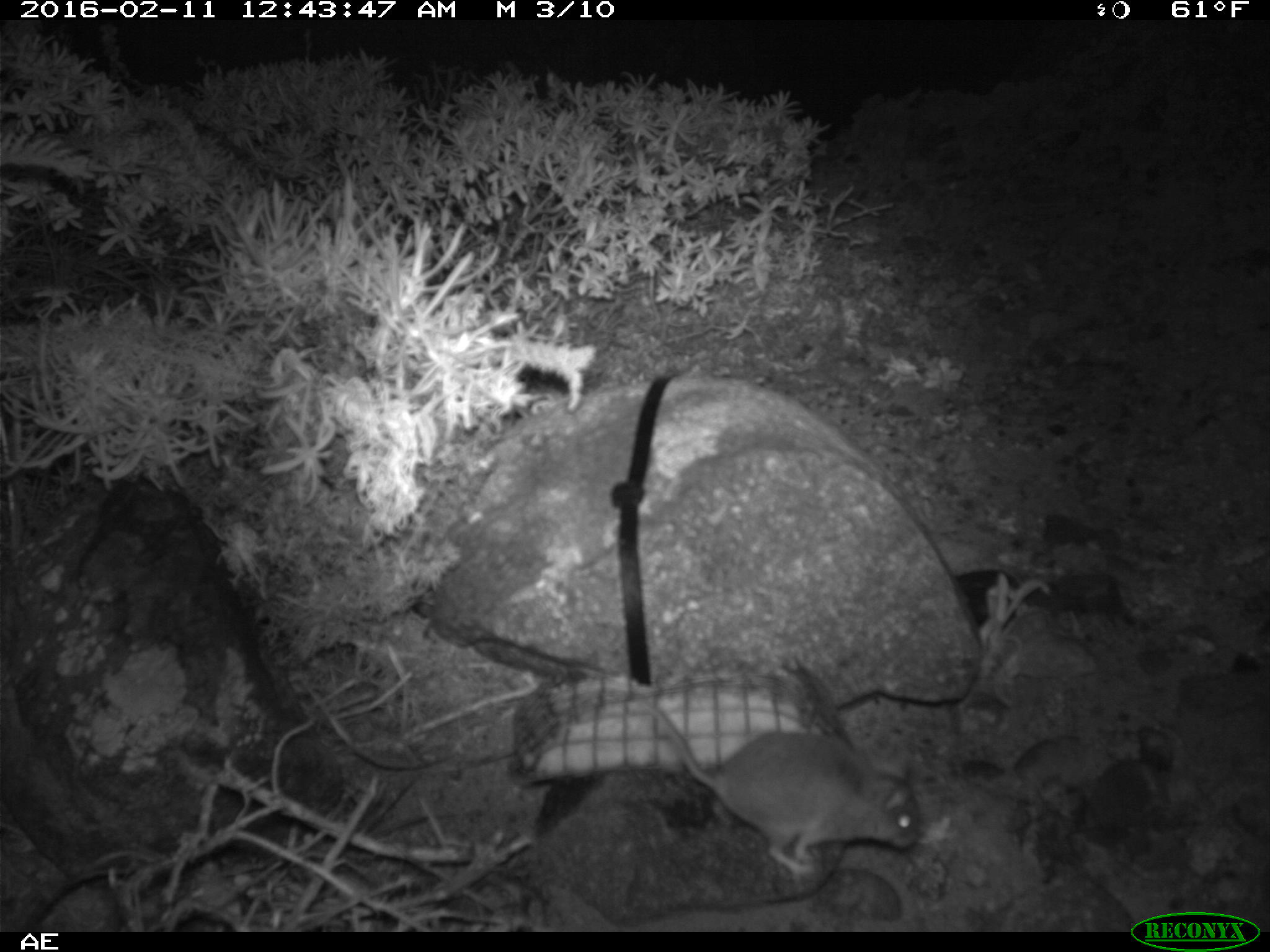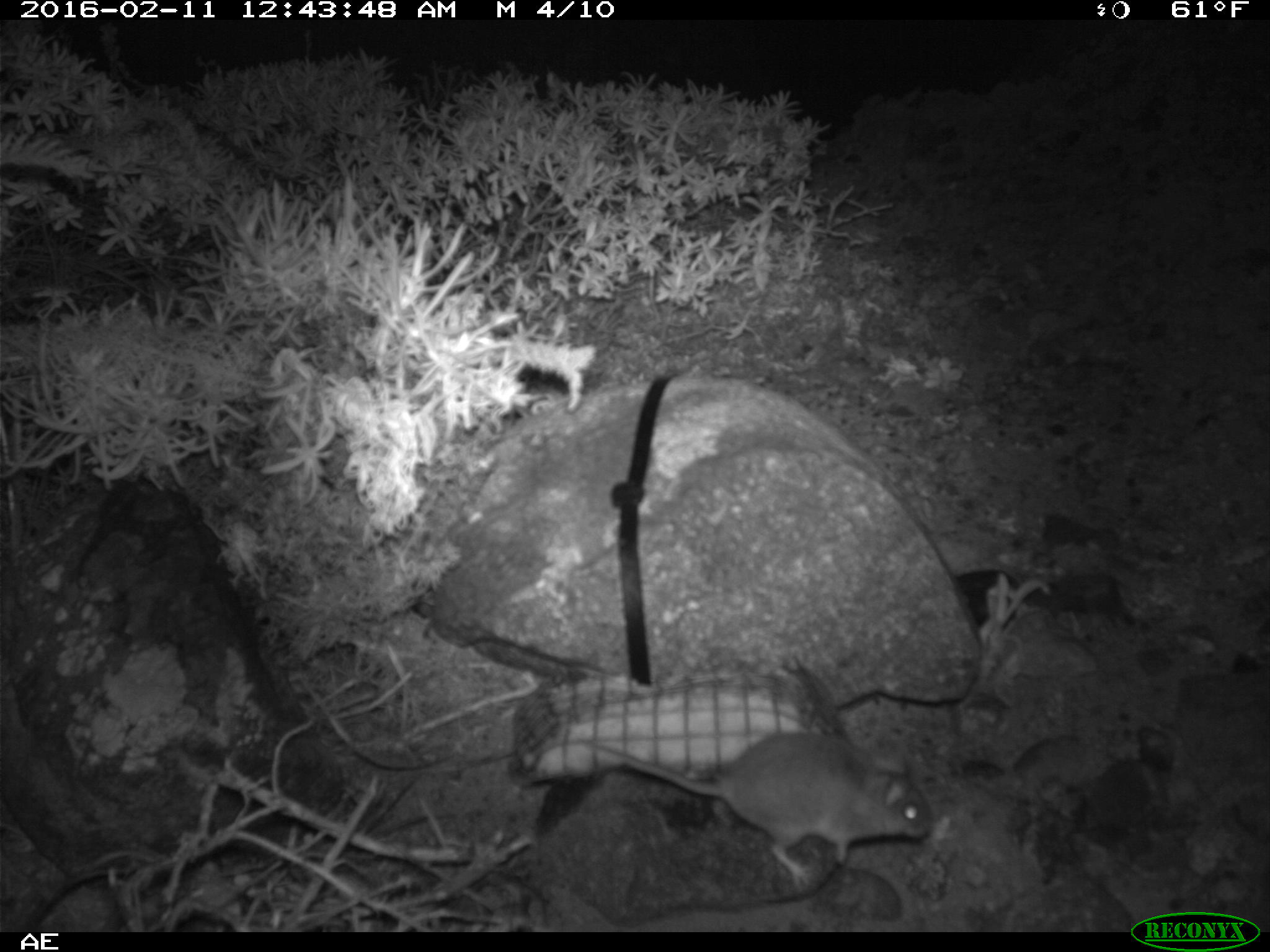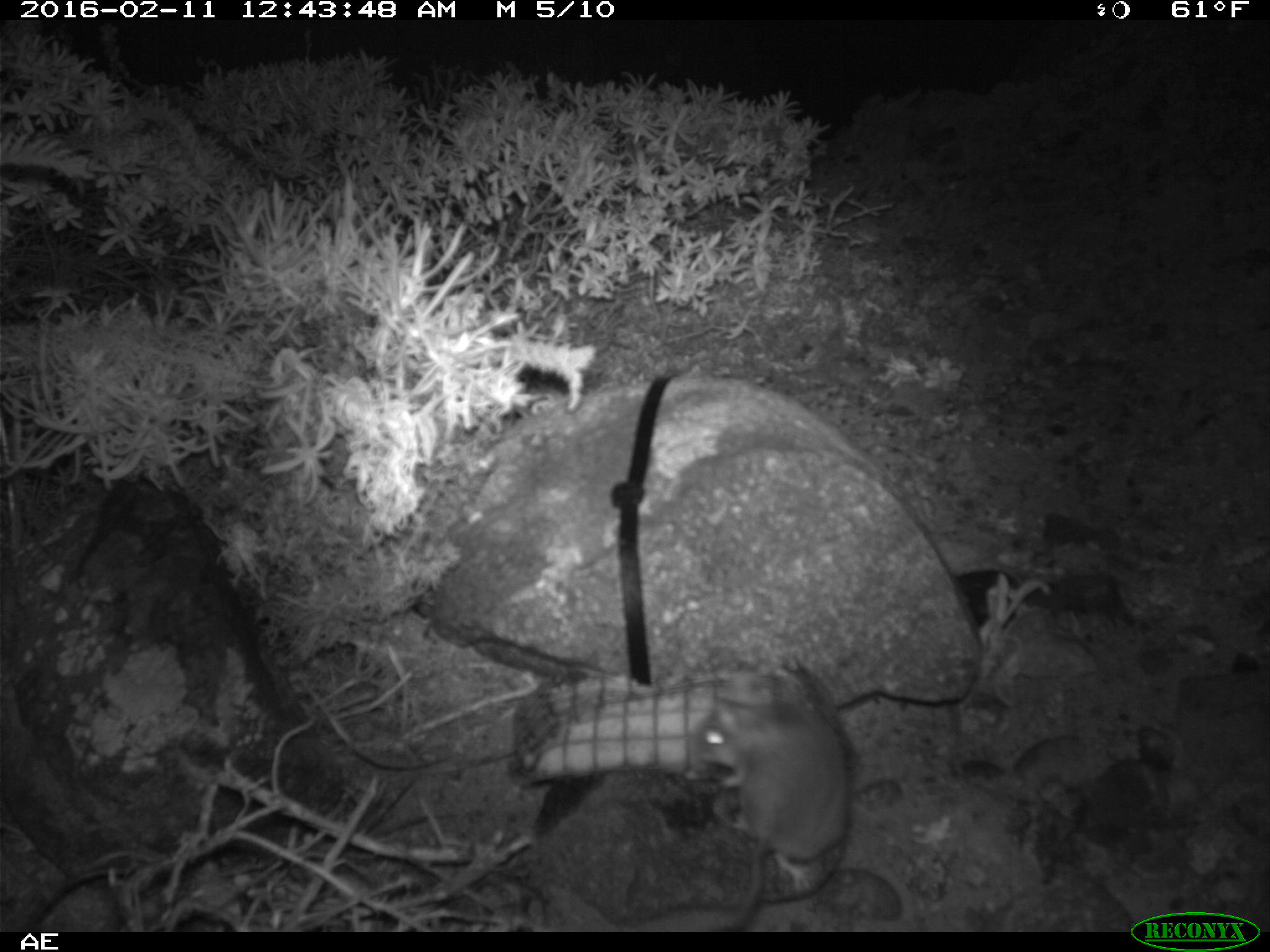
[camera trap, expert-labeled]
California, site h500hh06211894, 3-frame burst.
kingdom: Animalia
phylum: Chordata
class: Mammalia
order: Rodentia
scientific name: Rodentia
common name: rodent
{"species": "rodent (Rodentia)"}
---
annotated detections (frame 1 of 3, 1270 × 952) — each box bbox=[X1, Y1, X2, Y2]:
rodent: bbox=[633, 692, 931, 872]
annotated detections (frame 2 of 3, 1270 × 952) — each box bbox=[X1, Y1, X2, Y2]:
rodent: bbox=[580, 731, 931, 889]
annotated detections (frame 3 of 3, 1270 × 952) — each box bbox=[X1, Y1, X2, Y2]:
rodent: bbox=[692, 691, 848, 928]